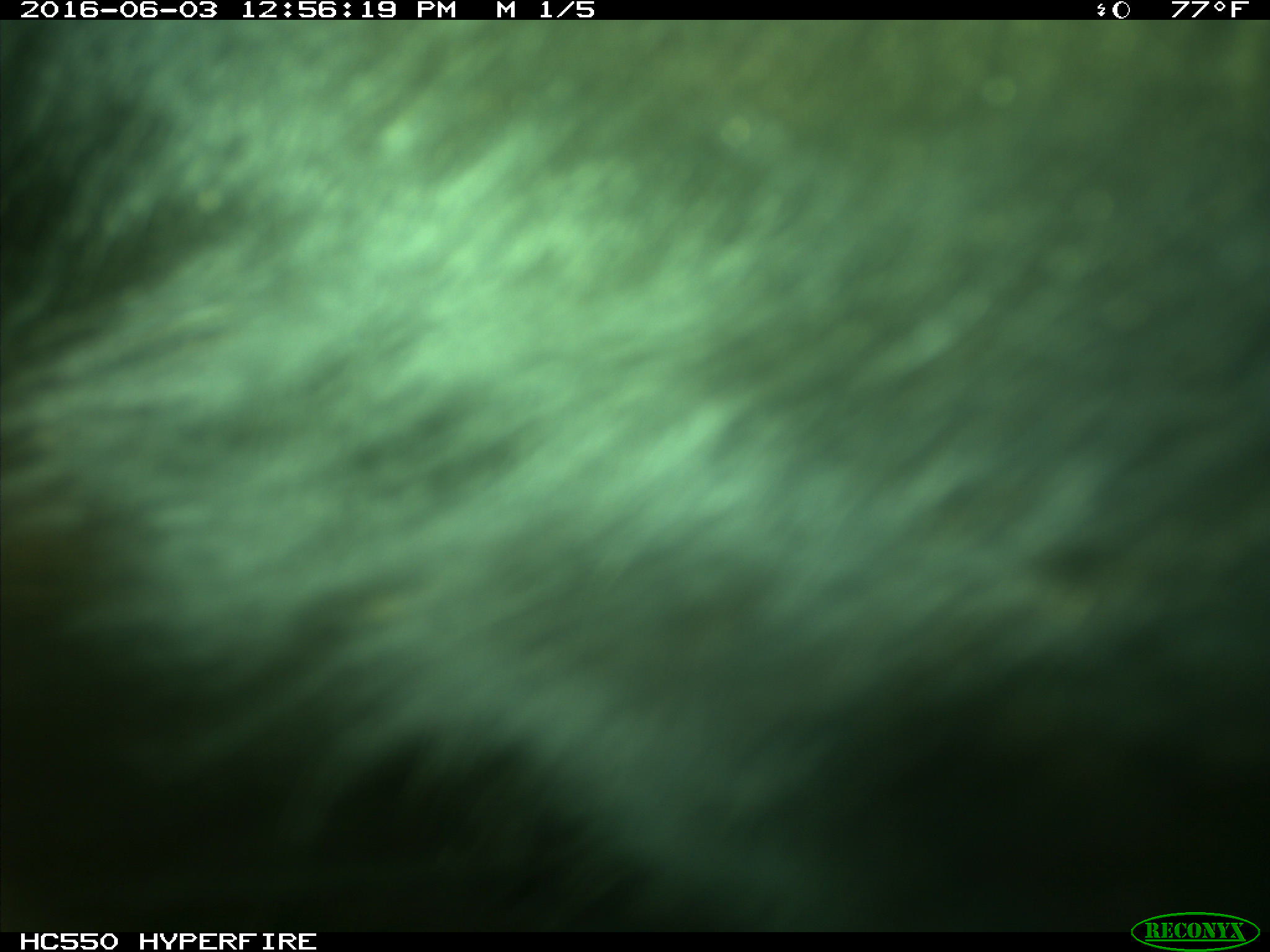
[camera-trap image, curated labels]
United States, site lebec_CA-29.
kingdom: Animalia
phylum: Chordata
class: Mammalia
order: Artiodactyla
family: Bovidae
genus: Bos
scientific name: Bos taurus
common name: domestic cow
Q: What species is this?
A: Bos taurus (domestic cow).